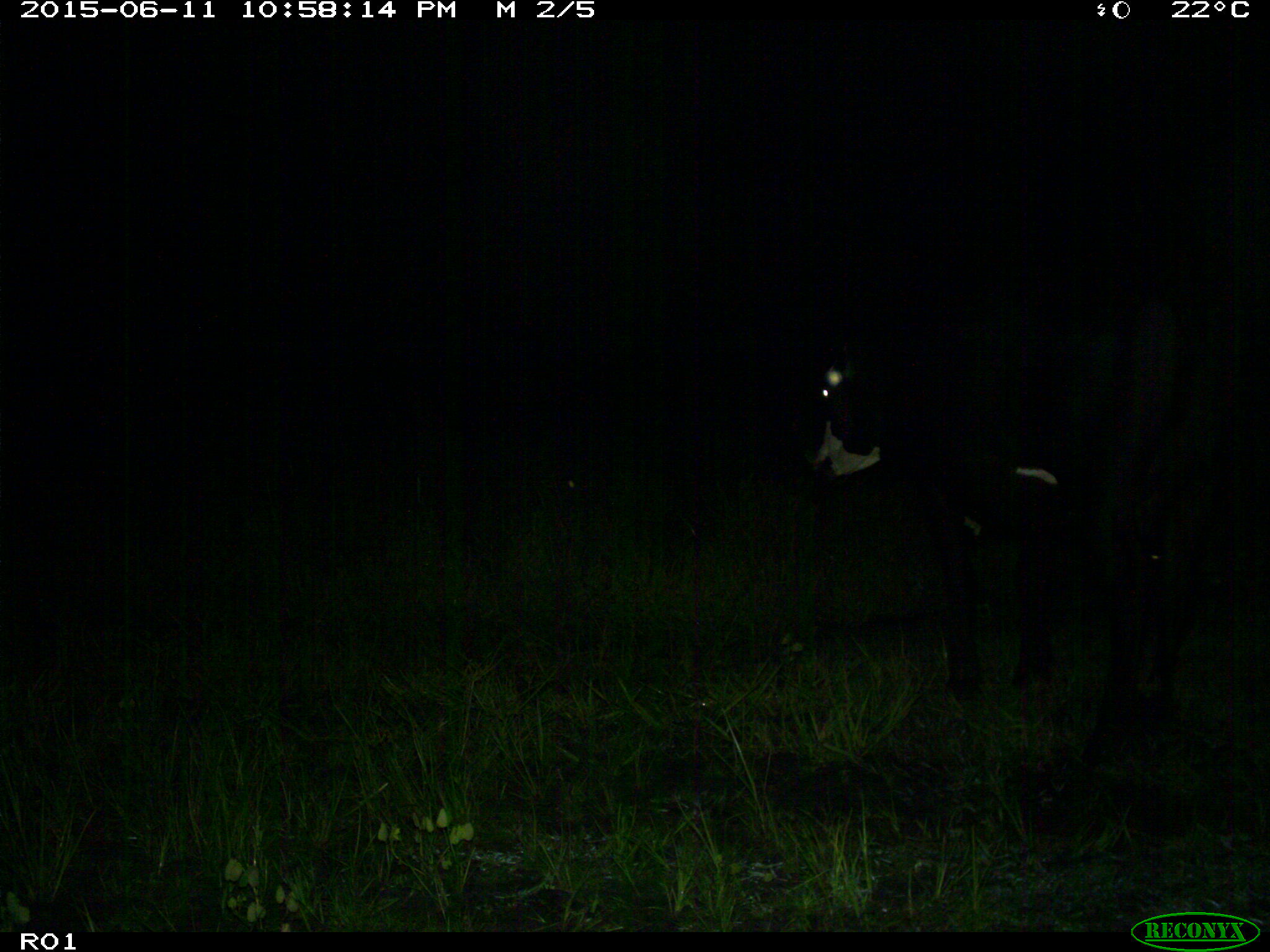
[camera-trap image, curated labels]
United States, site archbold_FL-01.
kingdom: Animalia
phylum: Chordata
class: Mammalia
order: Artiodactyla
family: Bovidae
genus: Bos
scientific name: Bos taurus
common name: domestic cow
Bos taurus (domestic cow).